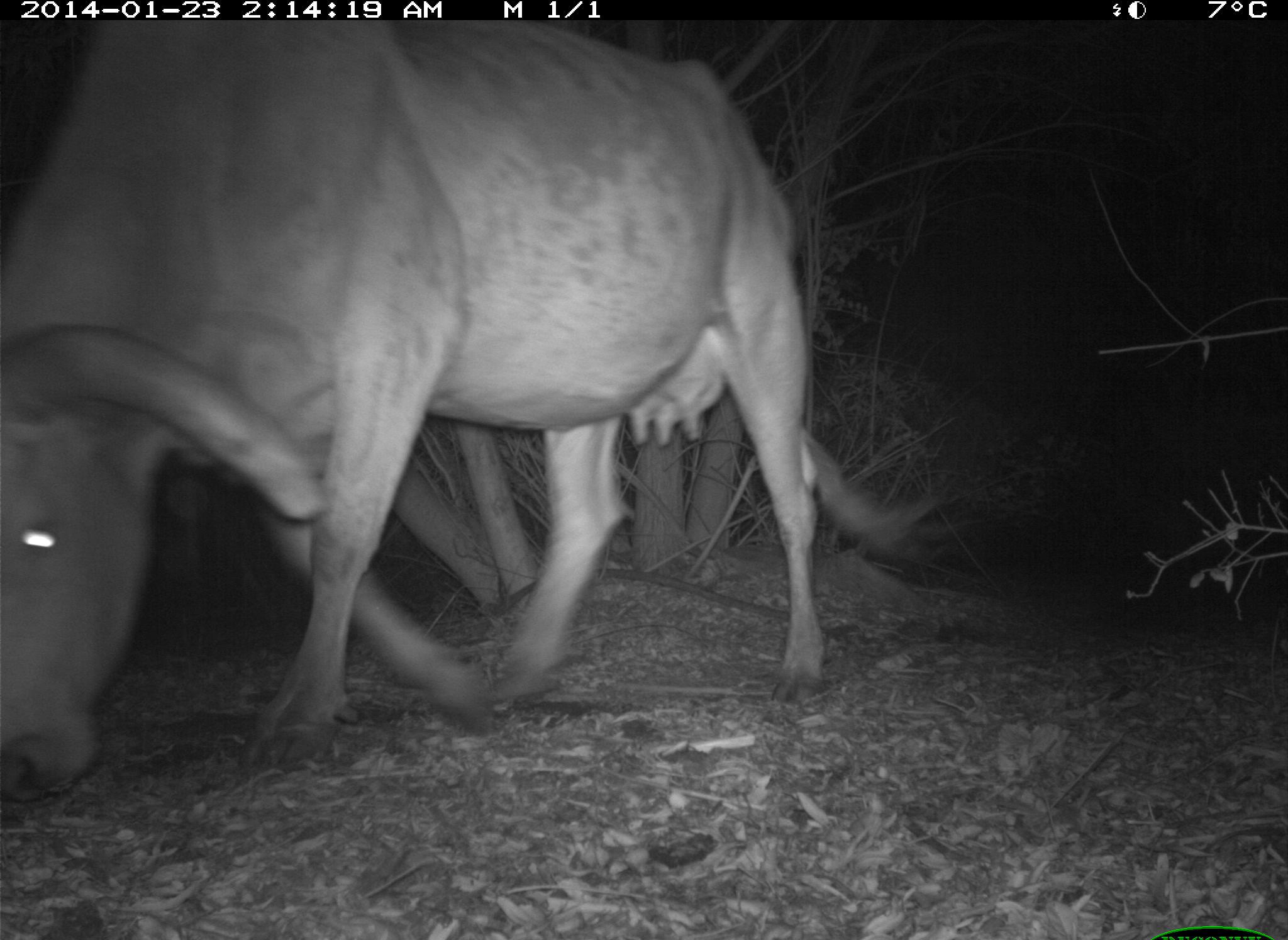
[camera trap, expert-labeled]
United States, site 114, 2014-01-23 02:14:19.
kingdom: Animalia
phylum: Chordata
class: Mammalia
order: Artiodactyla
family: Bovidae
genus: Bos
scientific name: Bos taurus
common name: cow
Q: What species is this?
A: Cow (Bos taurus).